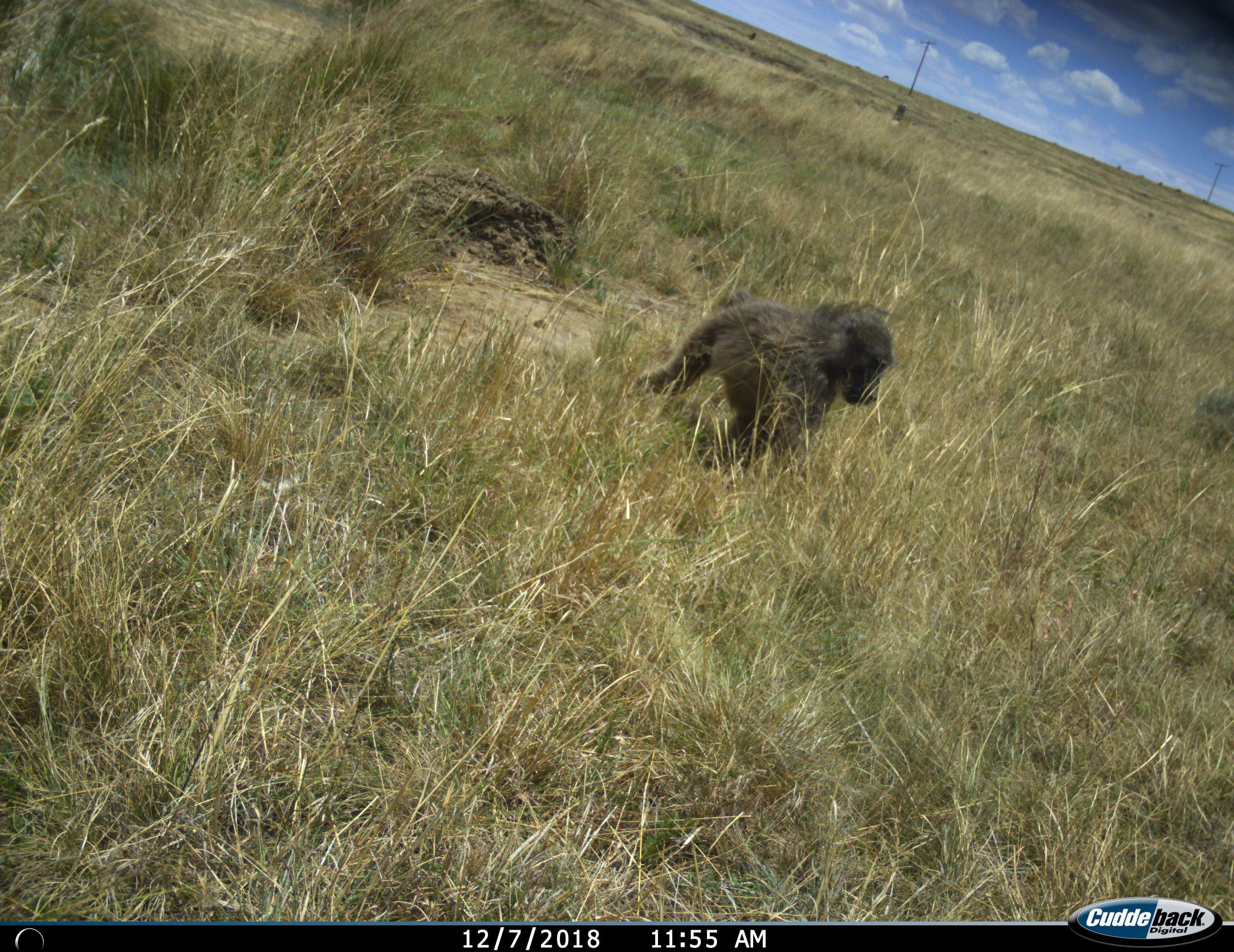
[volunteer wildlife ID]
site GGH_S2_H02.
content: unidentified animal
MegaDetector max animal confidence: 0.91